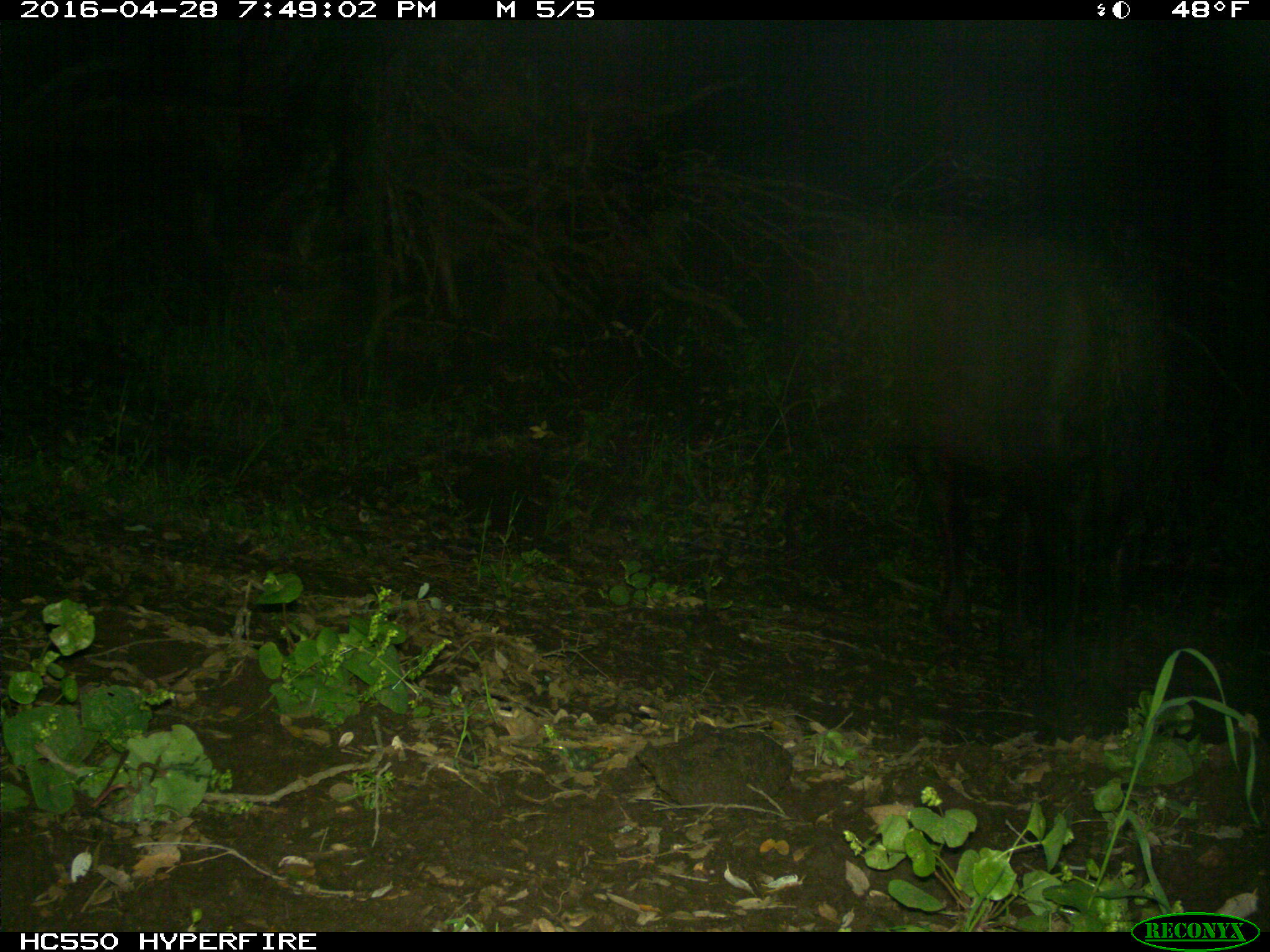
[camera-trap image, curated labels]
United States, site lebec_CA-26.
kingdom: Animalia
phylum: Chordata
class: Mammalia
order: Artiodactyla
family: Bovidae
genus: Bos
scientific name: Bos taurus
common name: domestic cow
Bos taurus (domestic cow).